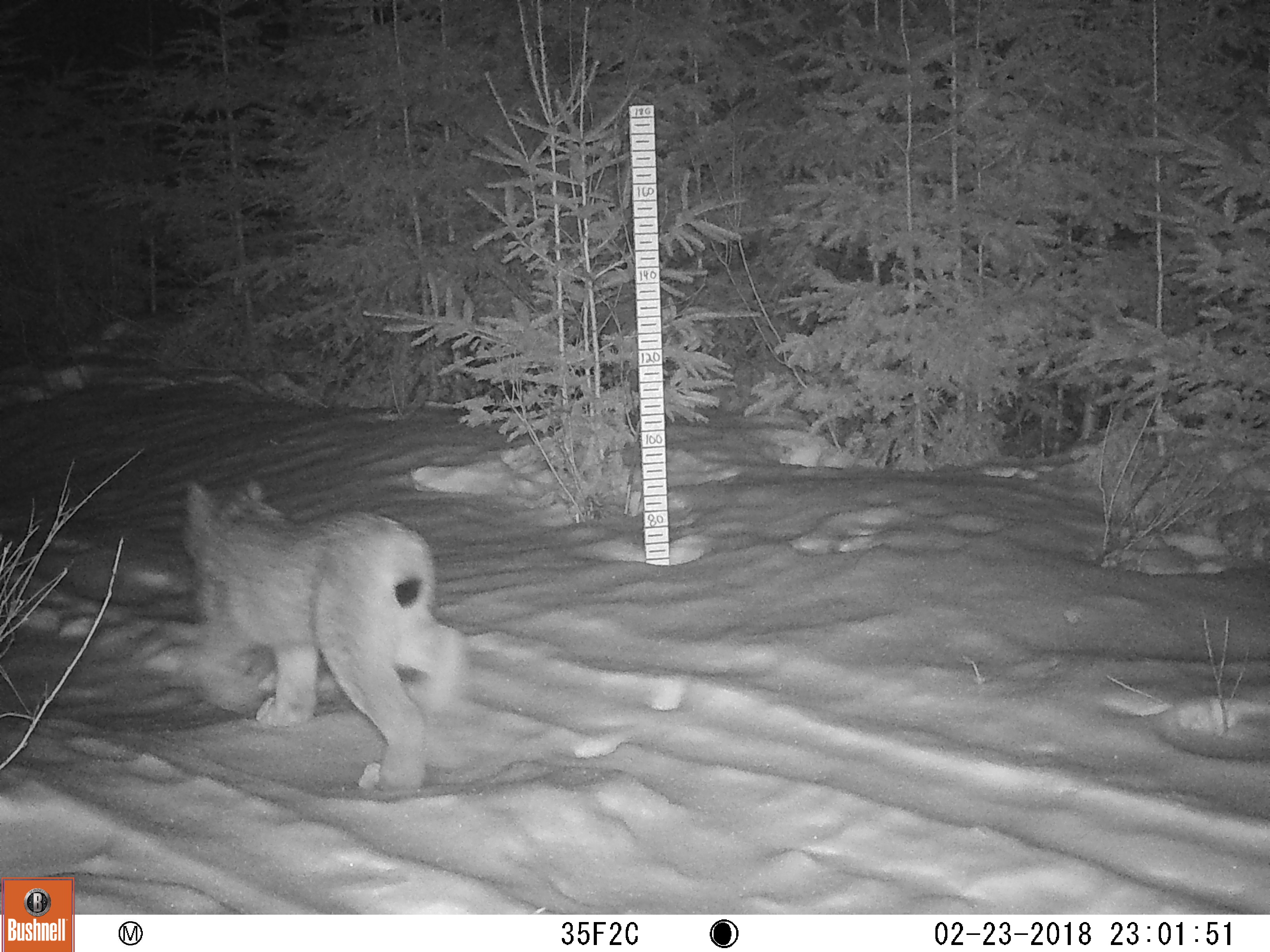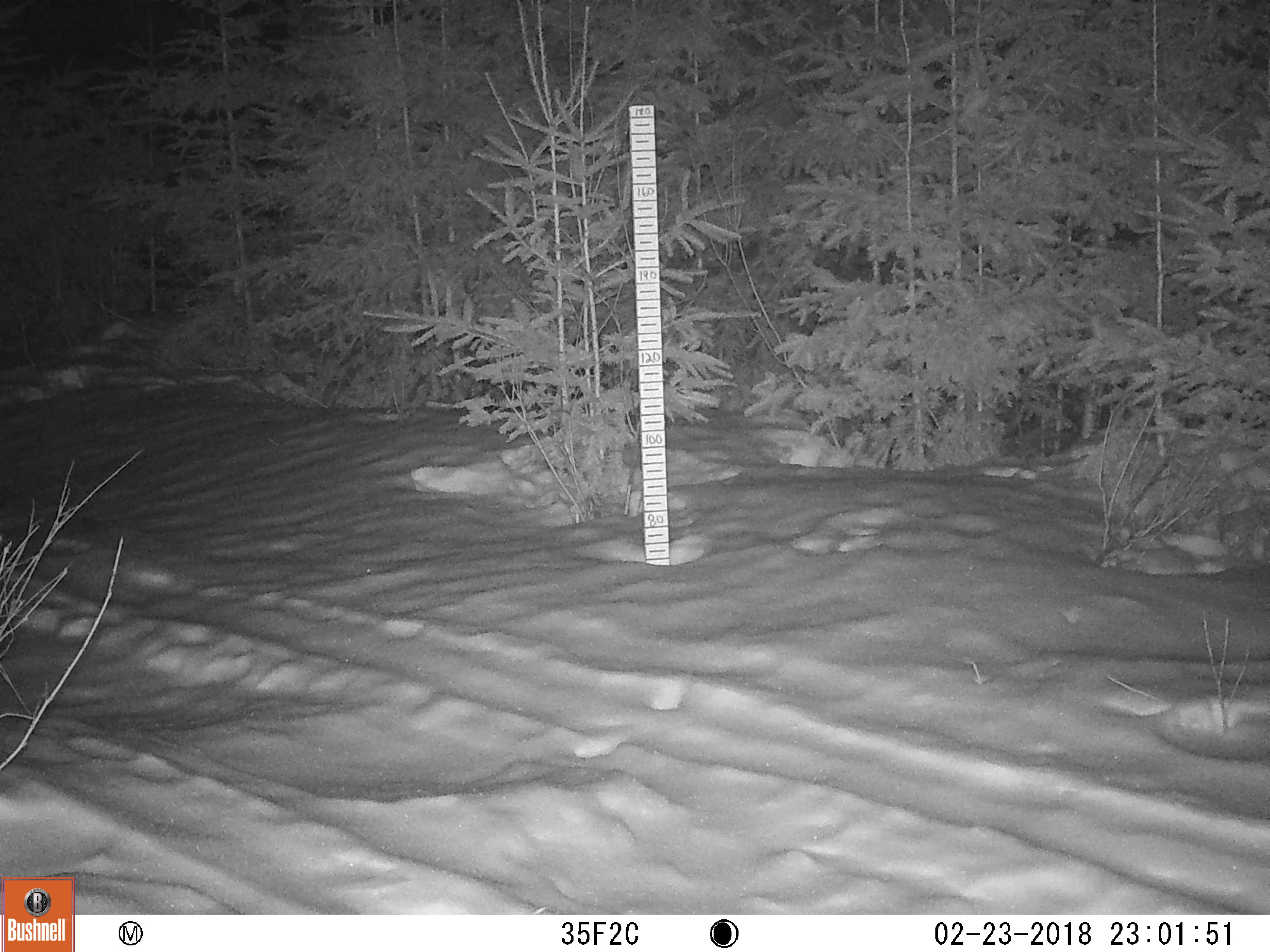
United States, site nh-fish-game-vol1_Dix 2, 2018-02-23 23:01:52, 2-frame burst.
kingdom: Animalia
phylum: Chordata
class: Mammalia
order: Carnivora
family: Felidae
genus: Lynx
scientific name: Lynx canadensis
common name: canada lynx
Canada lynx (Lynx canadensis).